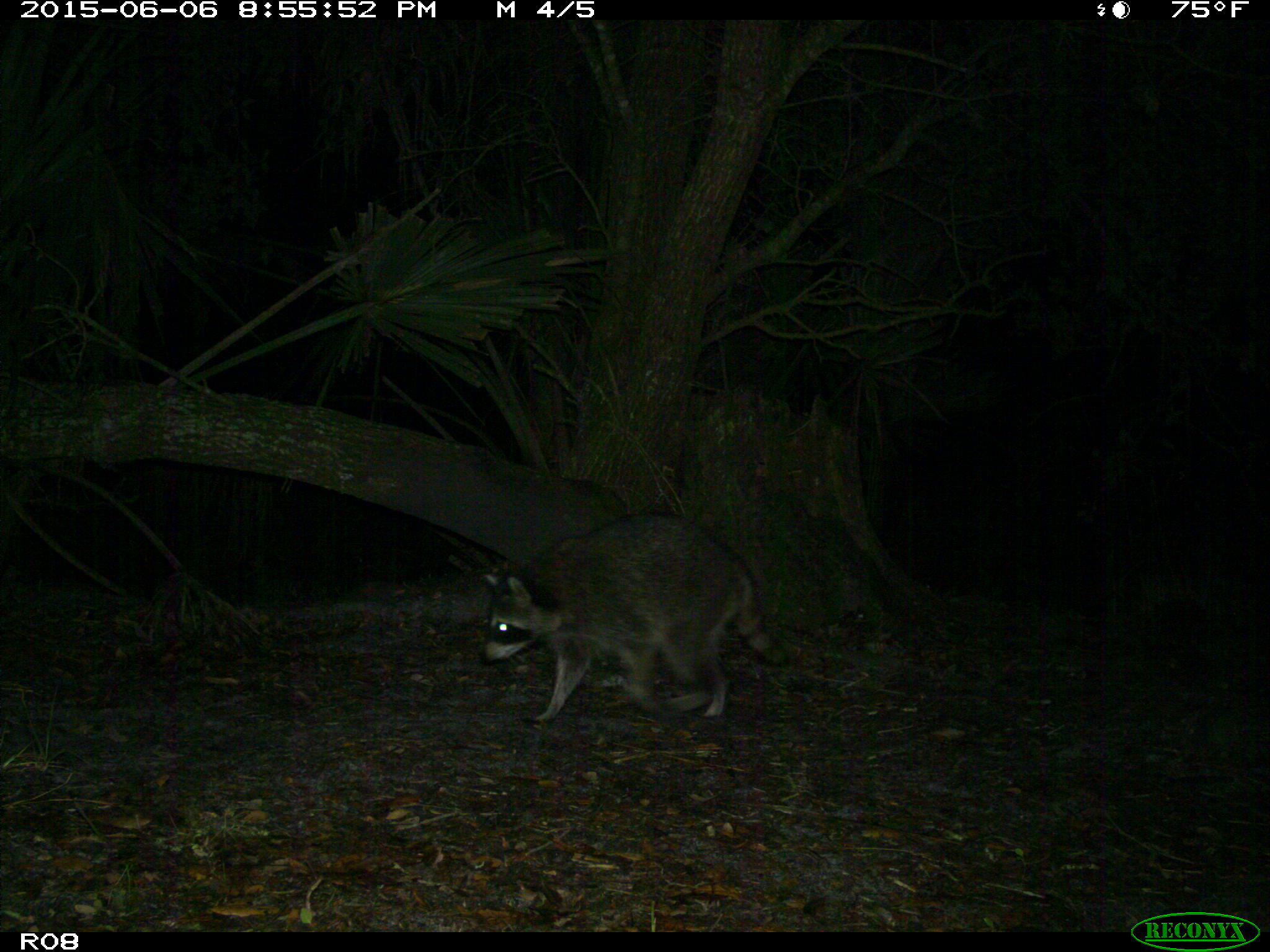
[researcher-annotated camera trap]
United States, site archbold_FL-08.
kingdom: Animalia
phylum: Chordata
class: Mammalia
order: Carnivora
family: Procyonidae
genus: Procyon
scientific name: Procyon lotor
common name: common raccoon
Procyon lotor (common raccoon).